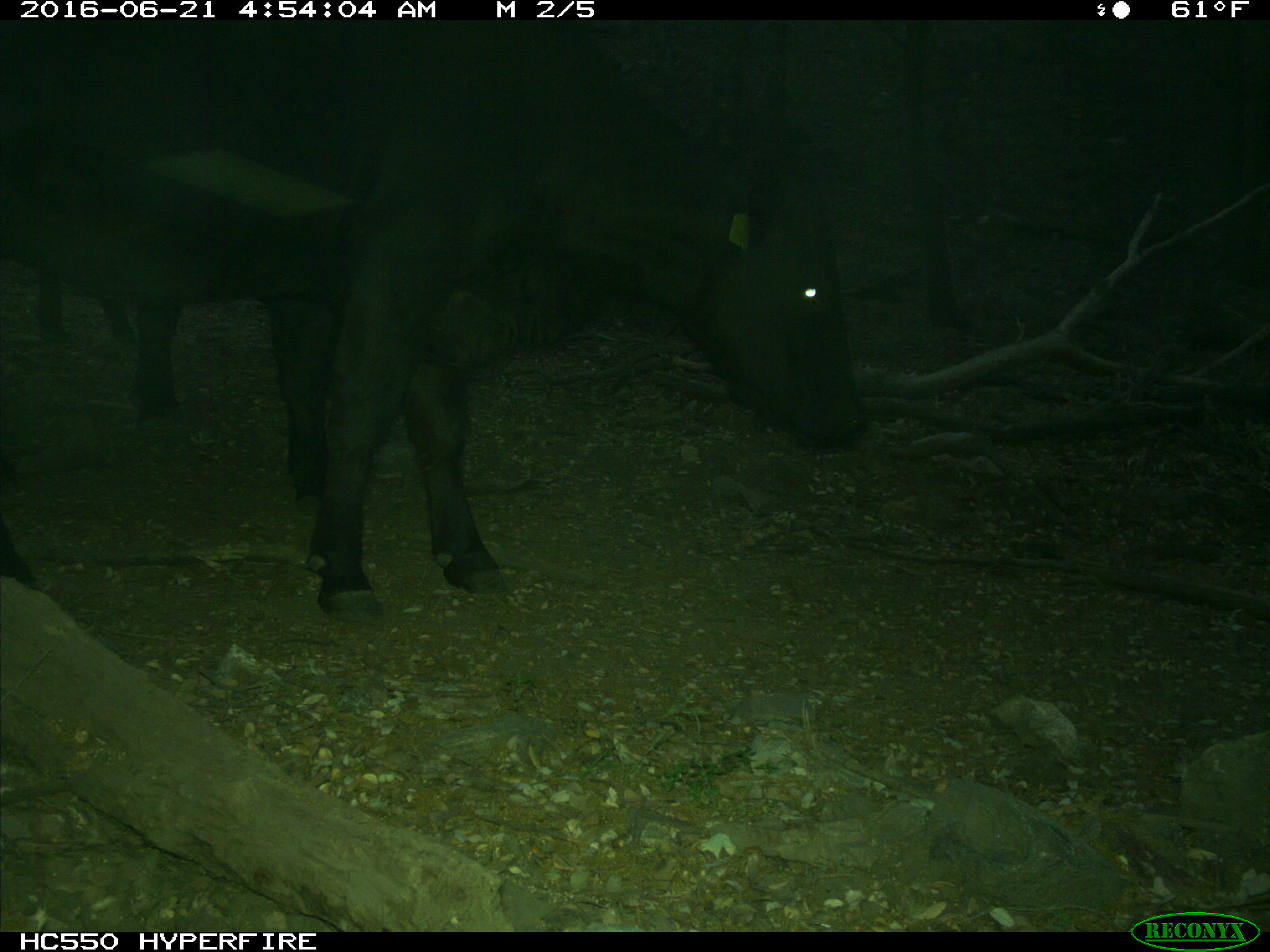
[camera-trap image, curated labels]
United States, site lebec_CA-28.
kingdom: Animalia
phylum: Chordata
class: Mammalia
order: Artiodactyla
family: Bovidae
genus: Bos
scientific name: Bos taurus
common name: domestic cow